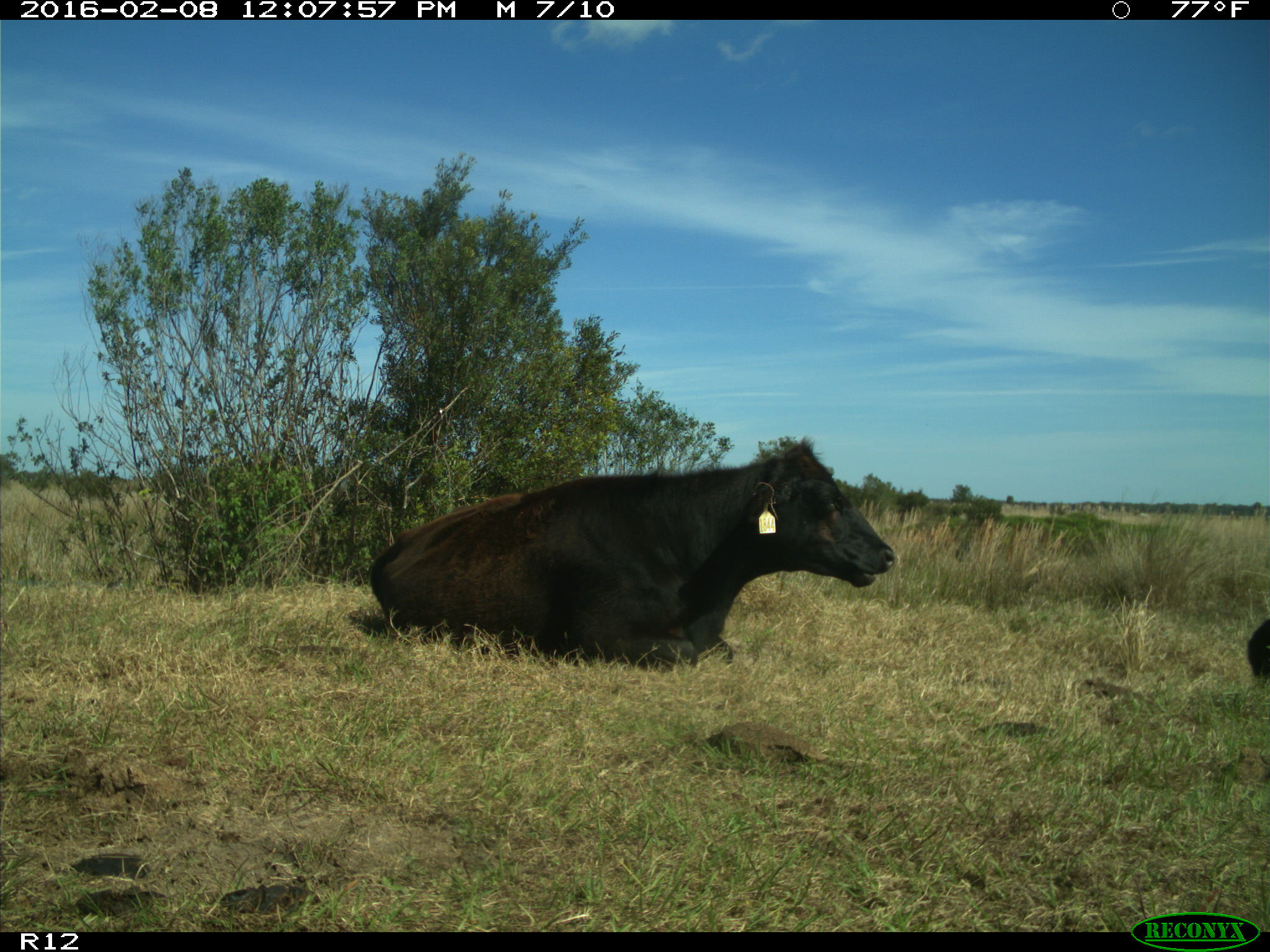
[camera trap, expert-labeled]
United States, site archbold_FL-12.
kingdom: Animalia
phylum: Chordata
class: Mammalia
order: Artiodactyla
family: Bovidae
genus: Bos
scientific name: Bos taurus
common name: domestic cow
Bos taurus (domestic cow).